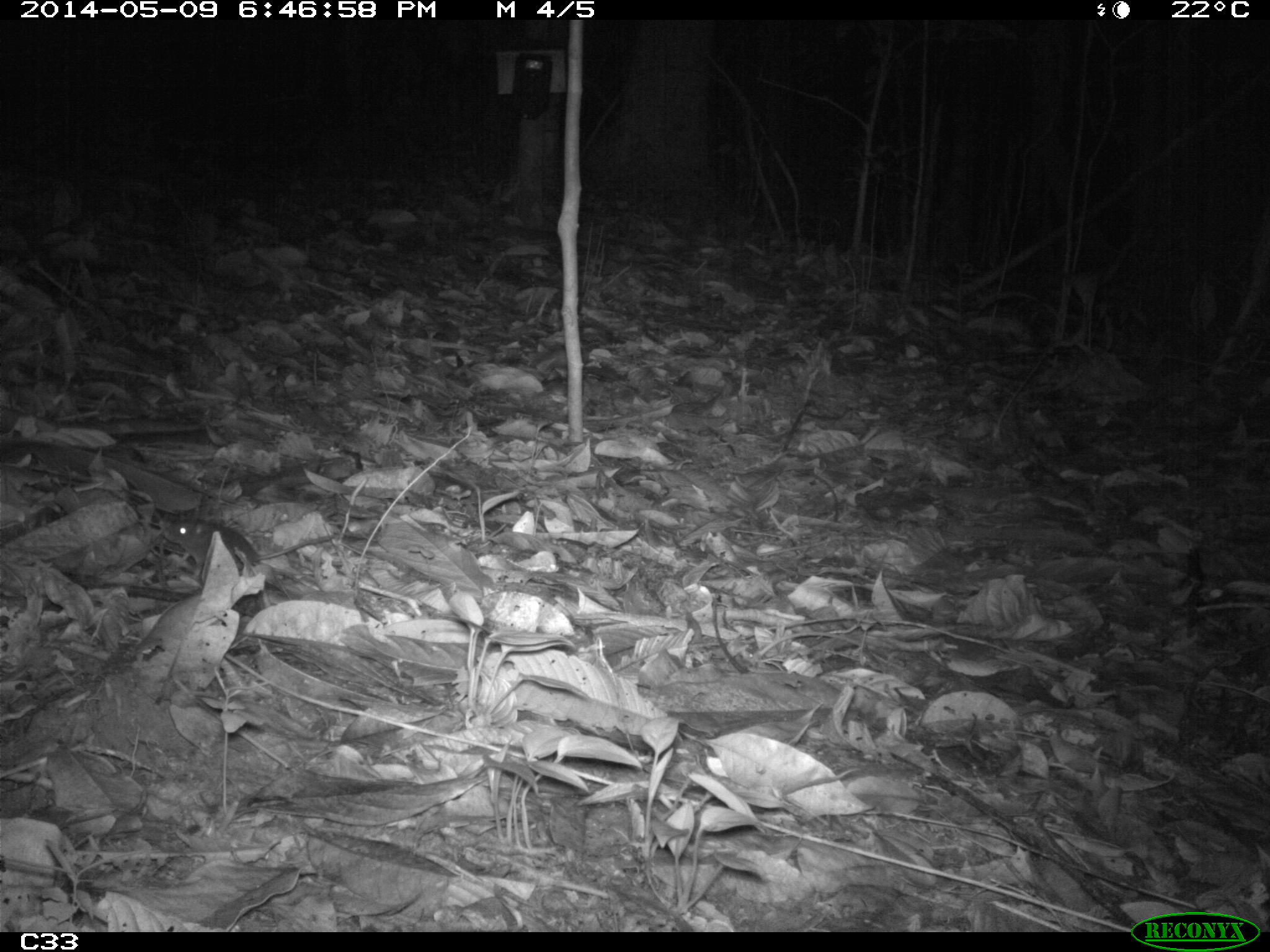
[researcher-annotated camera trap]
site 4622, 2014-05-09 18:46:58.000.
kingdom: Animalia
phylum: Chordata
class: Mammalia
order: Rodentia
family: Muridae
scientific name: Muridae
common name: mice, rats, and gerbils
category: unknown mouse or rat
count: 1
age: adult